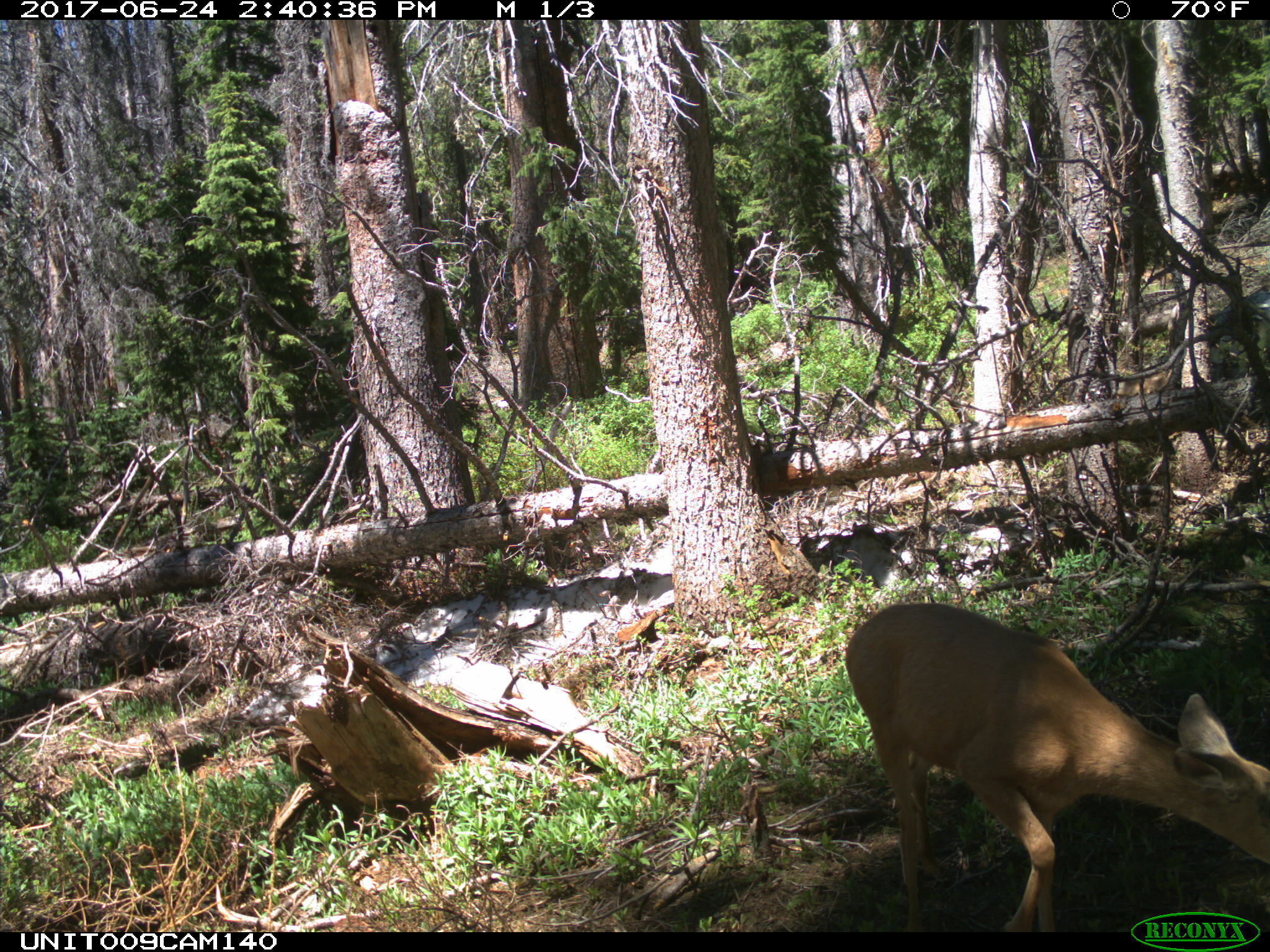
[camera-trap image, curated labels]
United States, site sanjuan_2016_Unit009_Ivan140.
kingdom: Animalia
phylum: Chordata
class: Mammalia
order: Artiodactyla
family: Cervidae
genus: Odocoileus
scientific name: Odocoileus hemionus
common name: mule deer